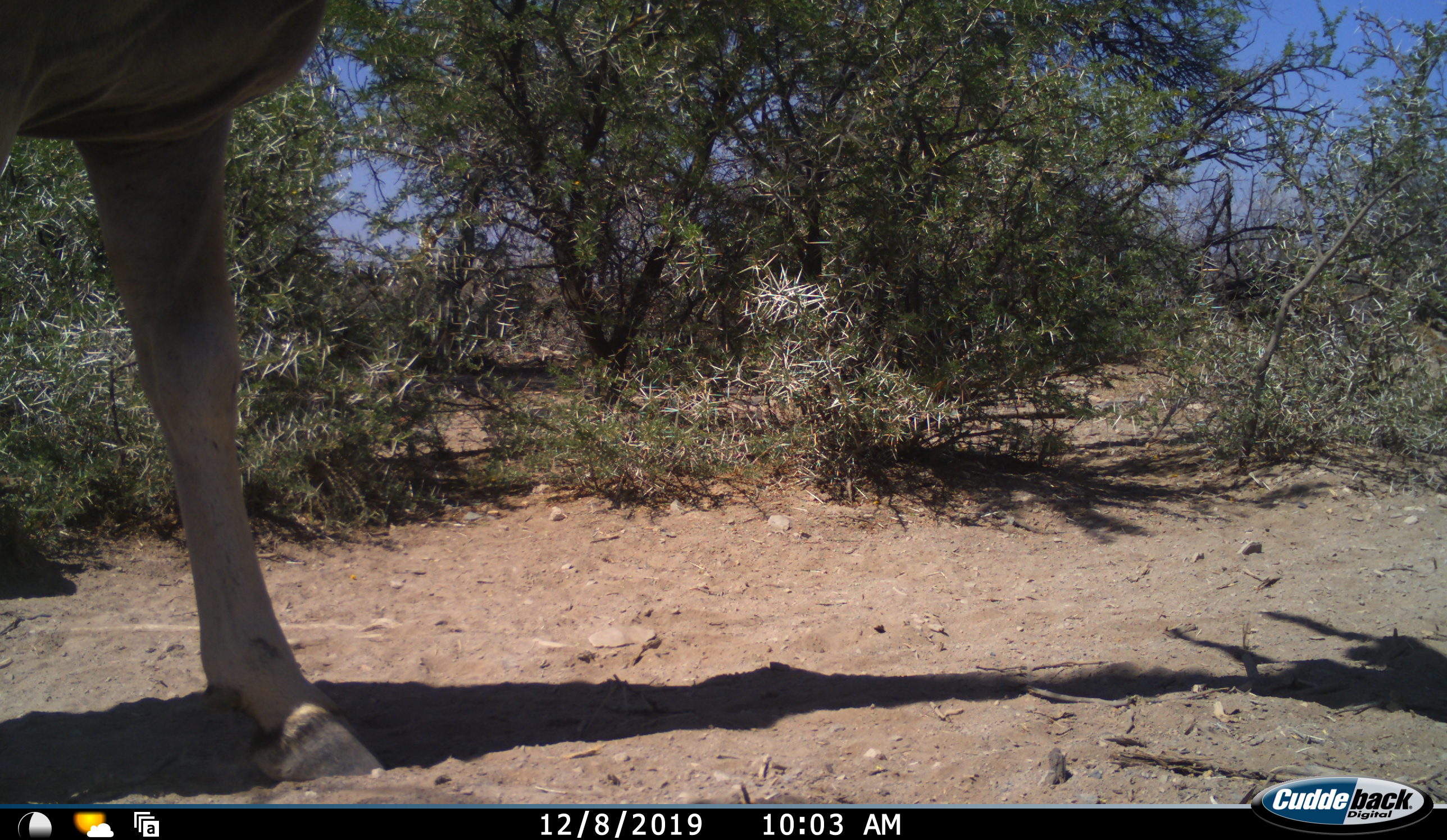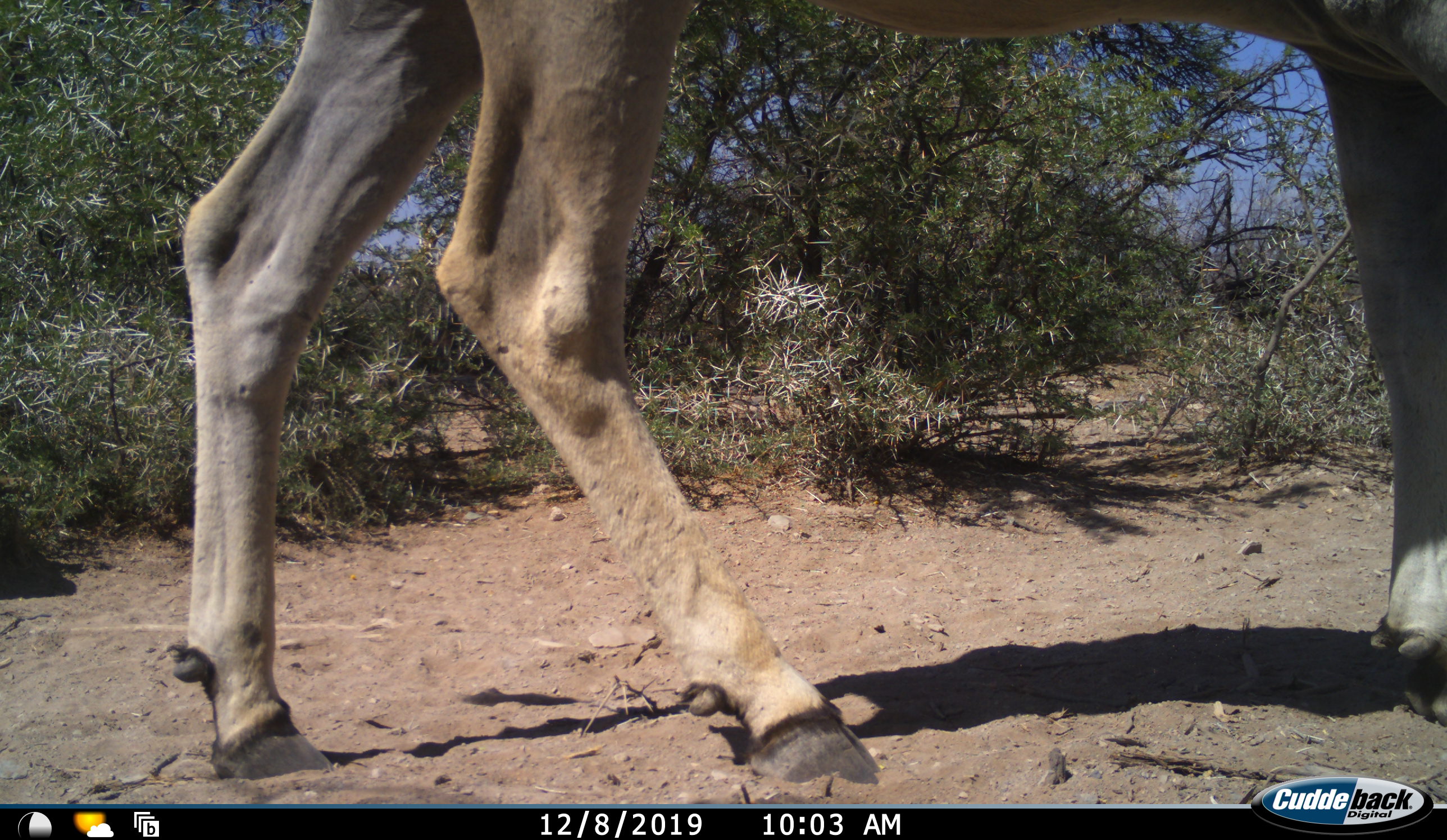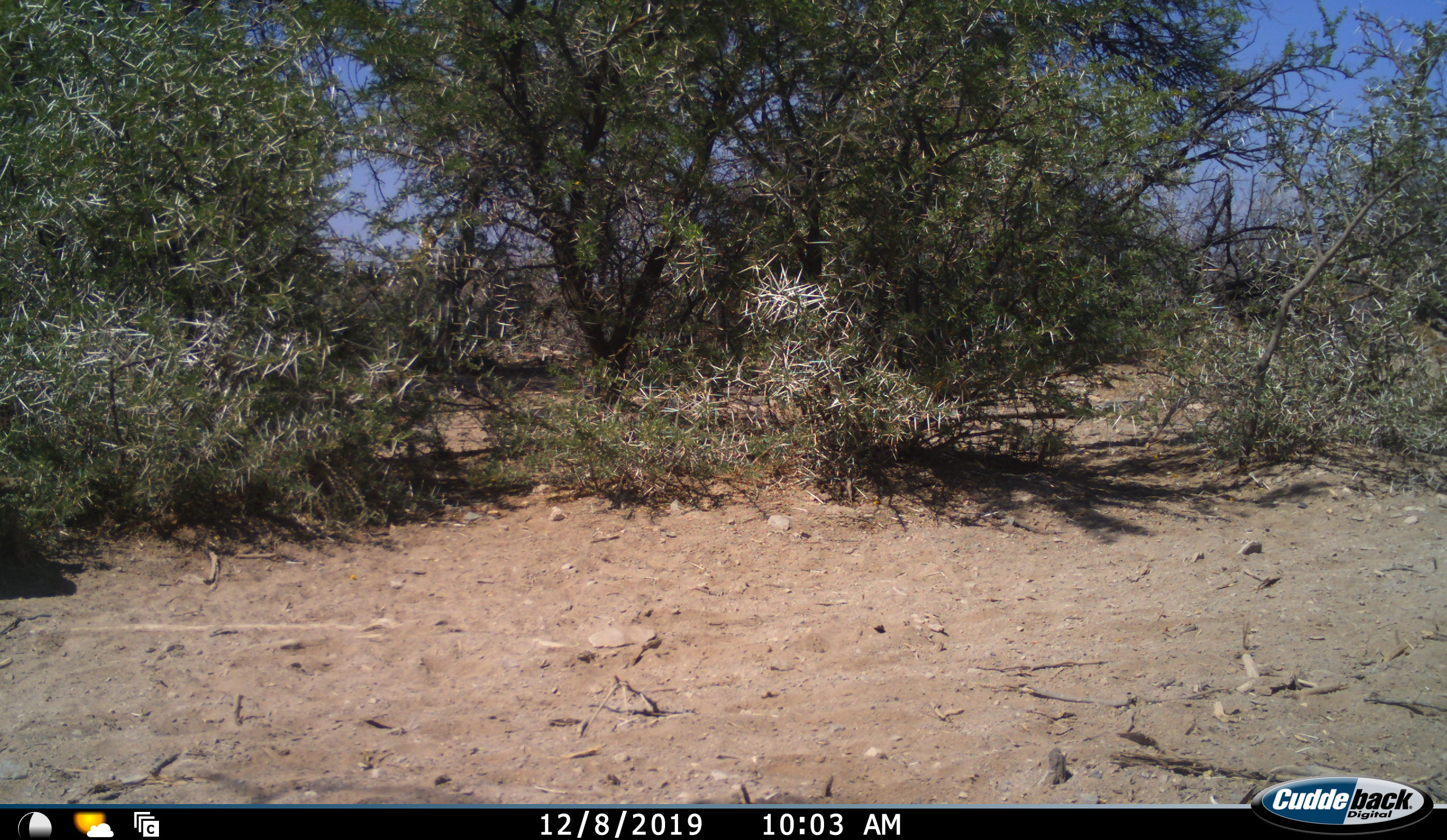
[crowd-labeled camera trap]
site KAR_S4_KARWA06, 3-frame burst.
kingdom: Animalia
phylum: Chordata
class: Mammalia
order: Artiodactyla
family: Bovidae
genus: Tragelaphus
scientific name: Tragelaphus oryx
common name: eland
Eland (Tragelaphus oryx), count 1. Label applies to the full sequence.